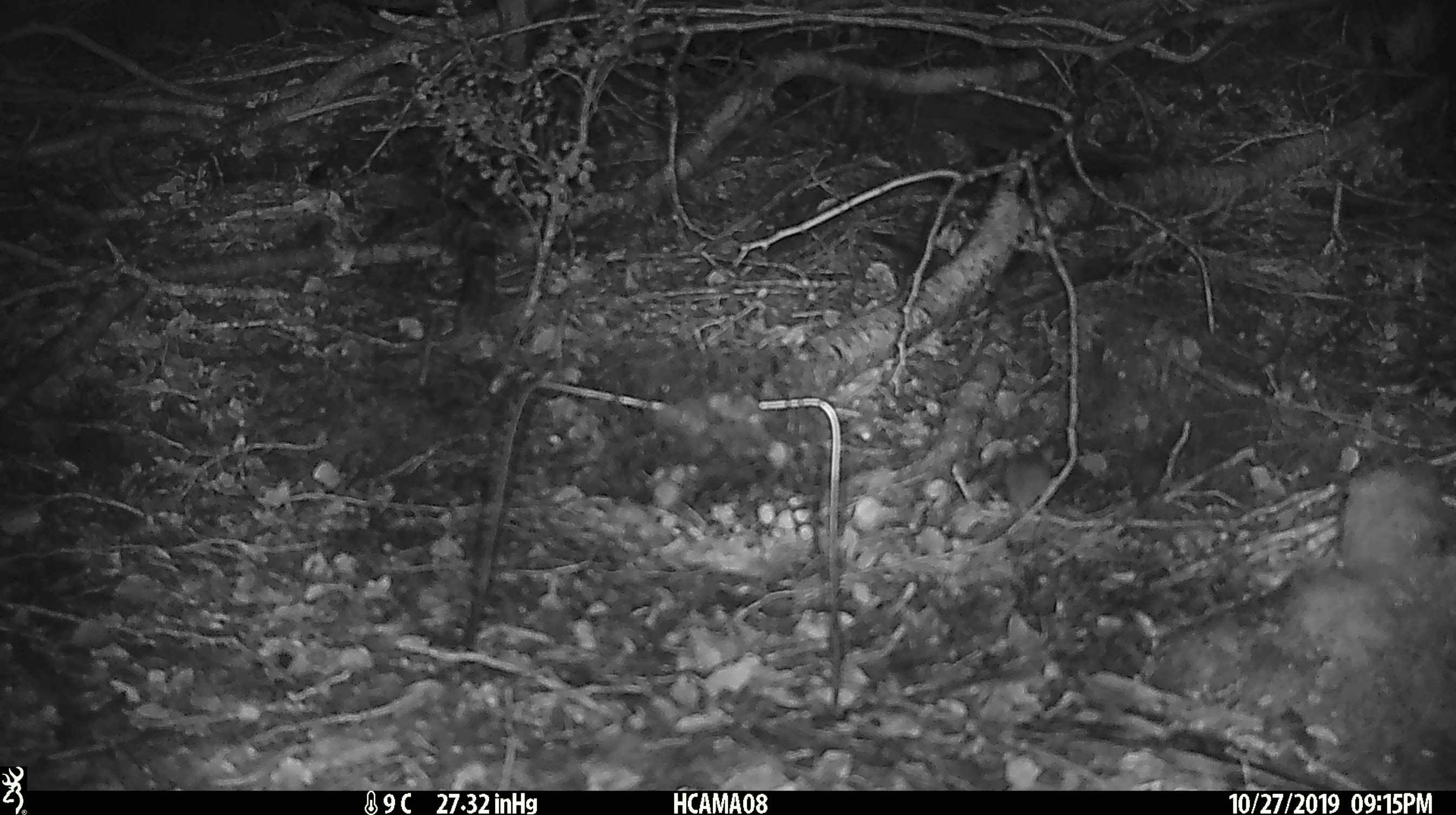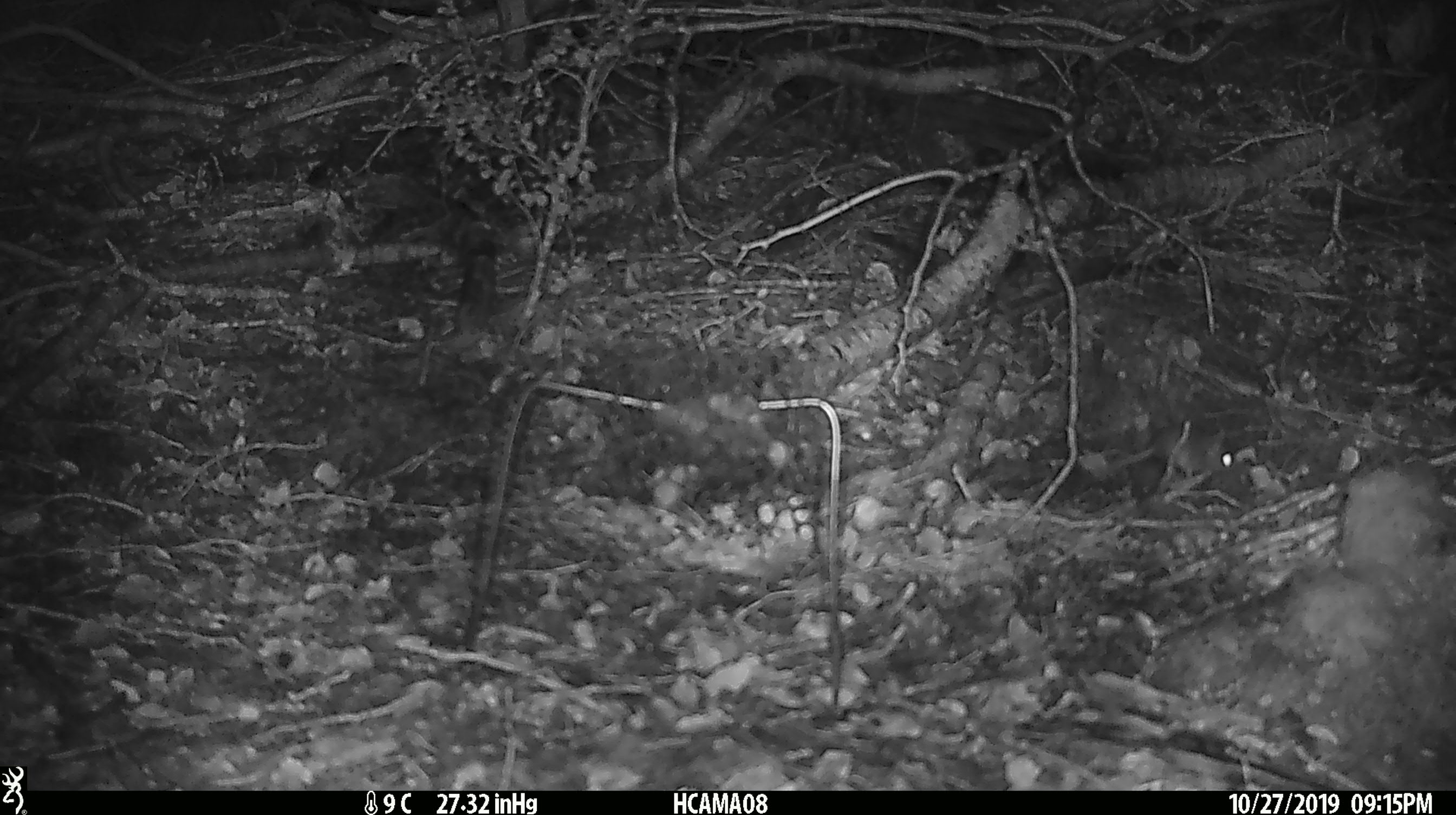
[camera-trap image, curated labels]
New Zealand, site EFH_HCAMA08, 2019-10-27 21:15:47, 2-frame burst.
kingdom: Animalia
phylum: Chordata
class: Mammalia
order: Rodentia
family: Muridae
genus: Mus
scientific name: Mus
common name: mouse